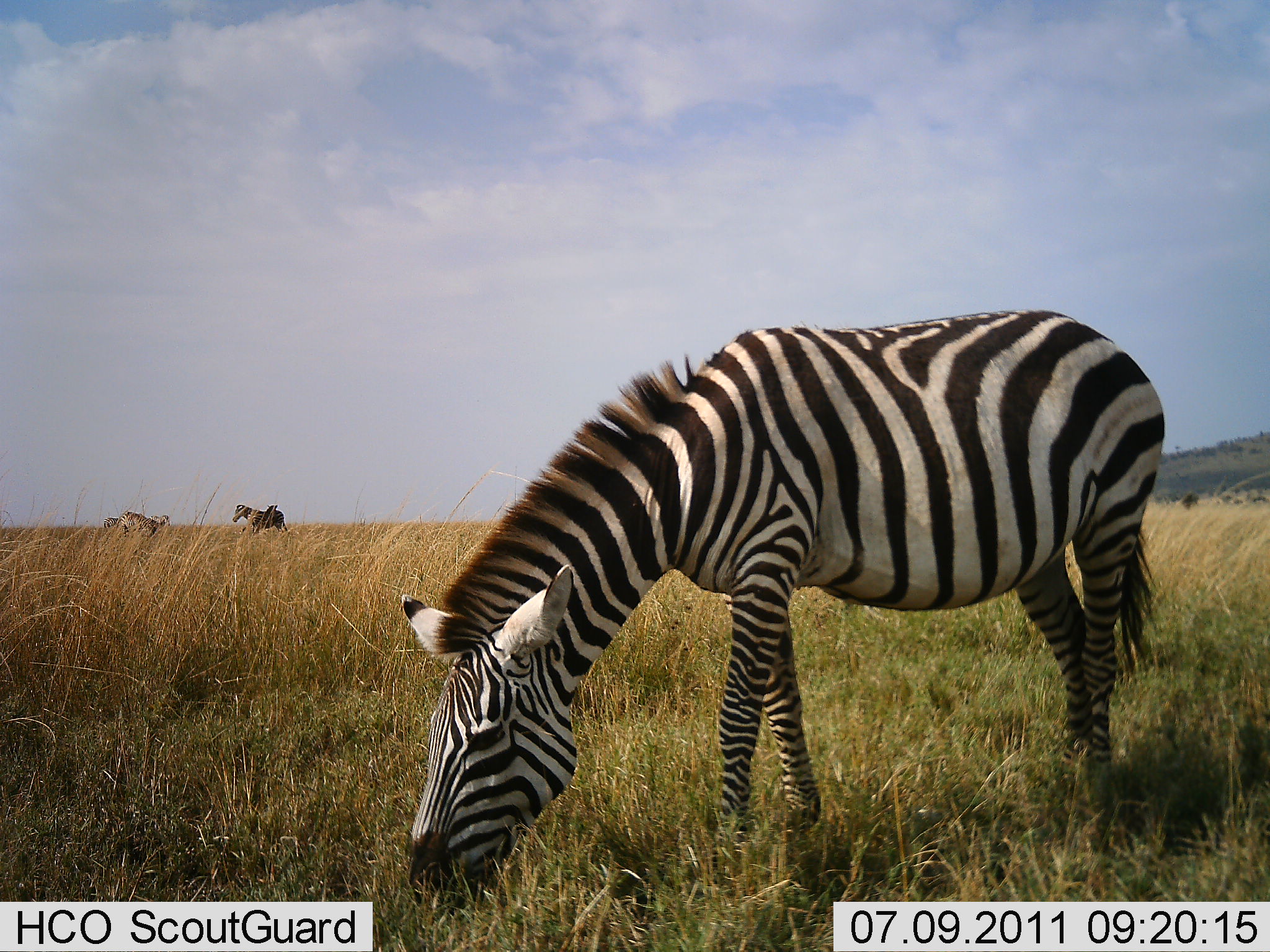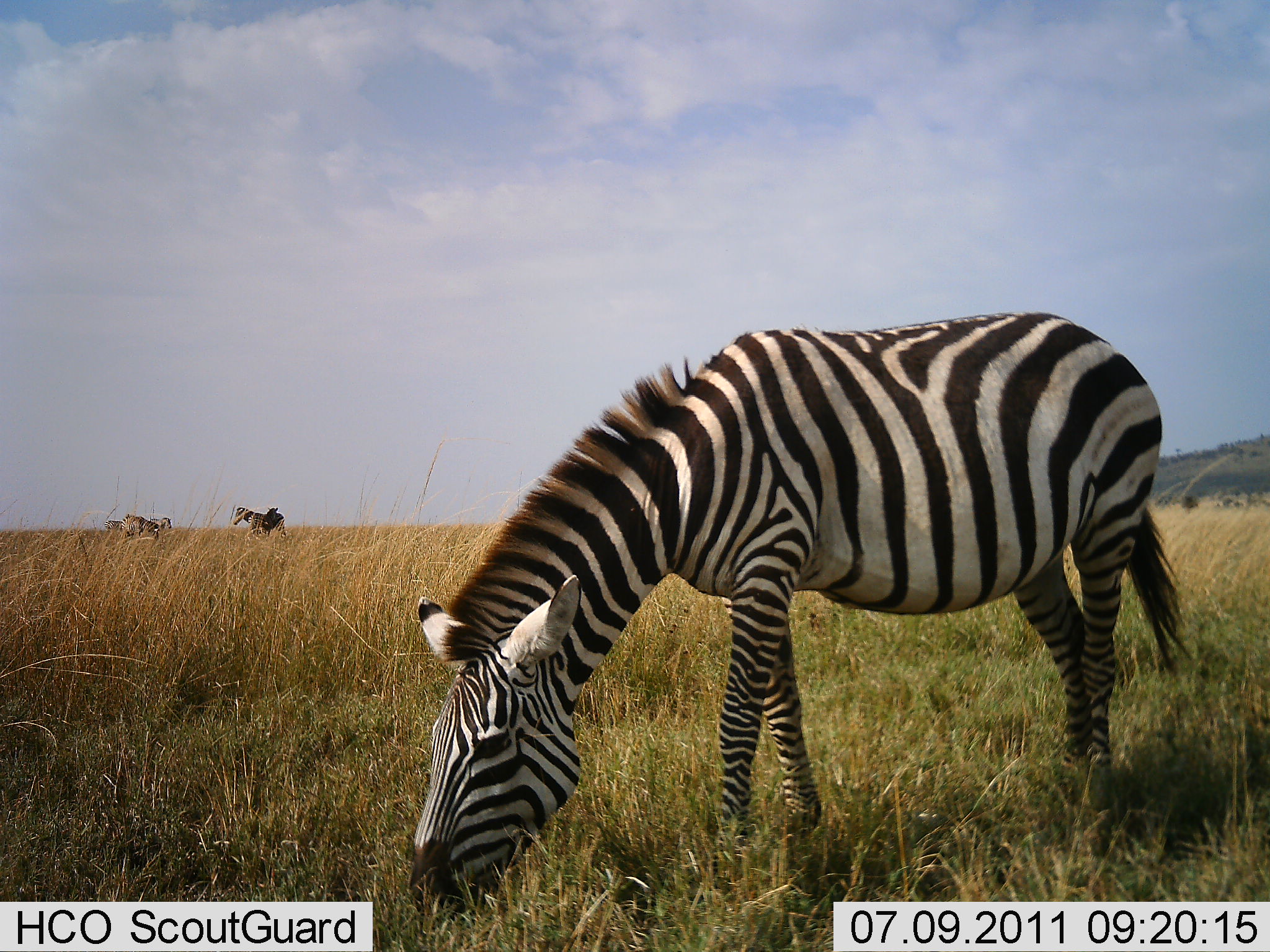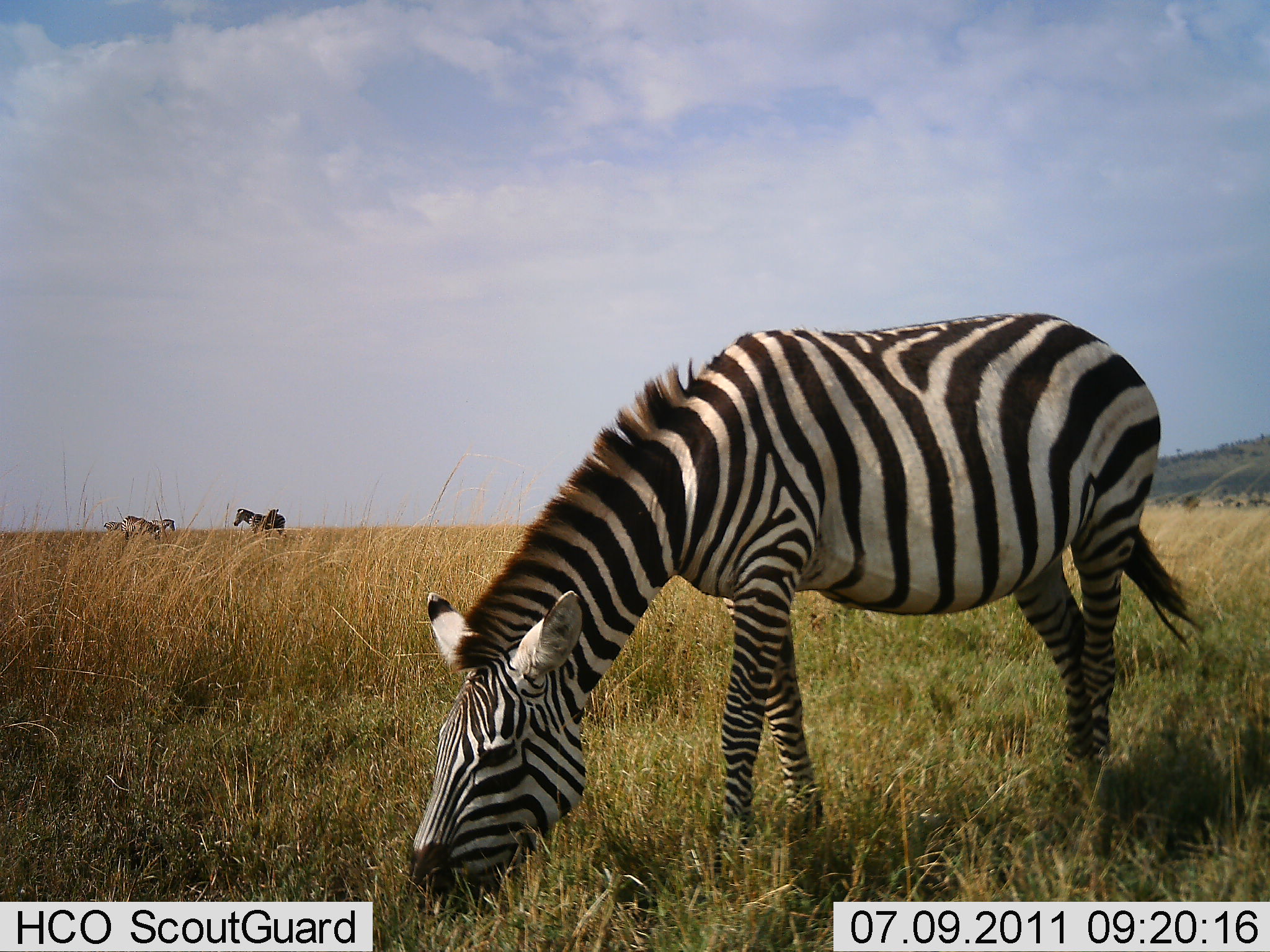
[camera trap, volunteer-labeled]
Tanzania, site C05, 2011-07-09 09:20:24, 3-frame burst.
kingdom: Animalia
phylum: Chordata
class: Mammalia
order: Perissodactyla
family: Equidae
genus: Equus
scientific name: Equus quagga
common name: plains zebra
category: zebra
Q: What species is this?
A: Zebra (plains zebra) (Equus quagga).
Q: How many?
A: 3.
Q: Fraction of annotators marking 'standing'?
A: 64%.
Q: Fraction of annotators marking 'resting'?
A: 0%.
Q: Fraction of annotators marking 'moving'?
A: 9%.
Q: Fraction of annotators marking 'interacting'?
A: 0%.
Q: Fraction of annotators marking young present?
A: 0%.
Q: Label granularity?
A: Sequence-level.